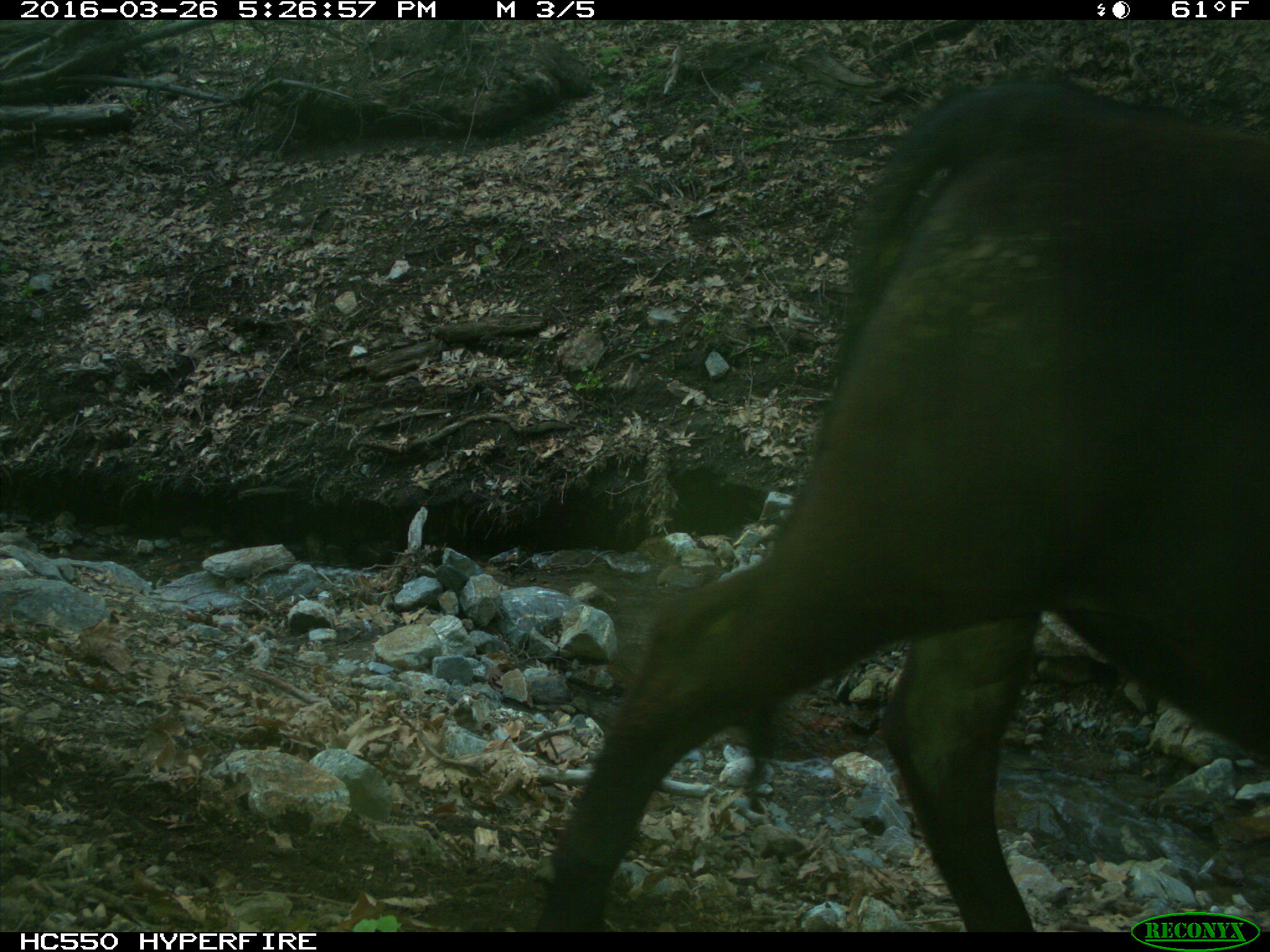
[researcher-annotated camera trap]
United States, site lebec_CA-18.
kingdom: Animalia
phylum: Chordata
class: Mammalia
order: Artiodactyla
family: Bovidae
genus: Bos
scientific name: Bos taurus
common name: domestic cow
Bos taurus (domestic cow).